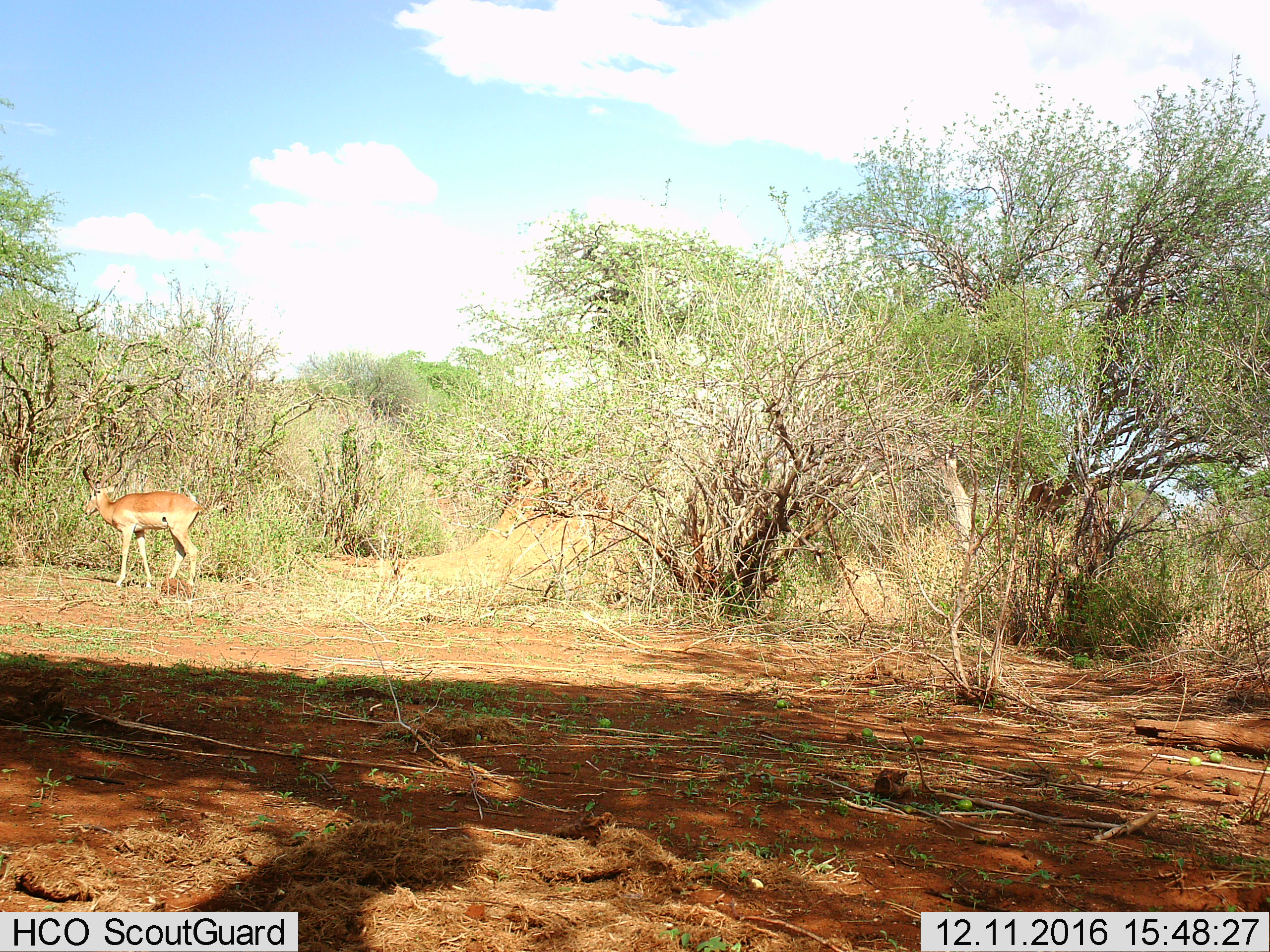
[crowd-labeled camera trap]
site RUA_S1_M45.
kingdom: Animalia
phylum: Chordata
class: Mammalia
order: Artiodactyla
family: Bovidae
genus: Aepyceros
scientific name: Aepyceros melampus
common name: impala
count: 1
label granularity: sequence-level